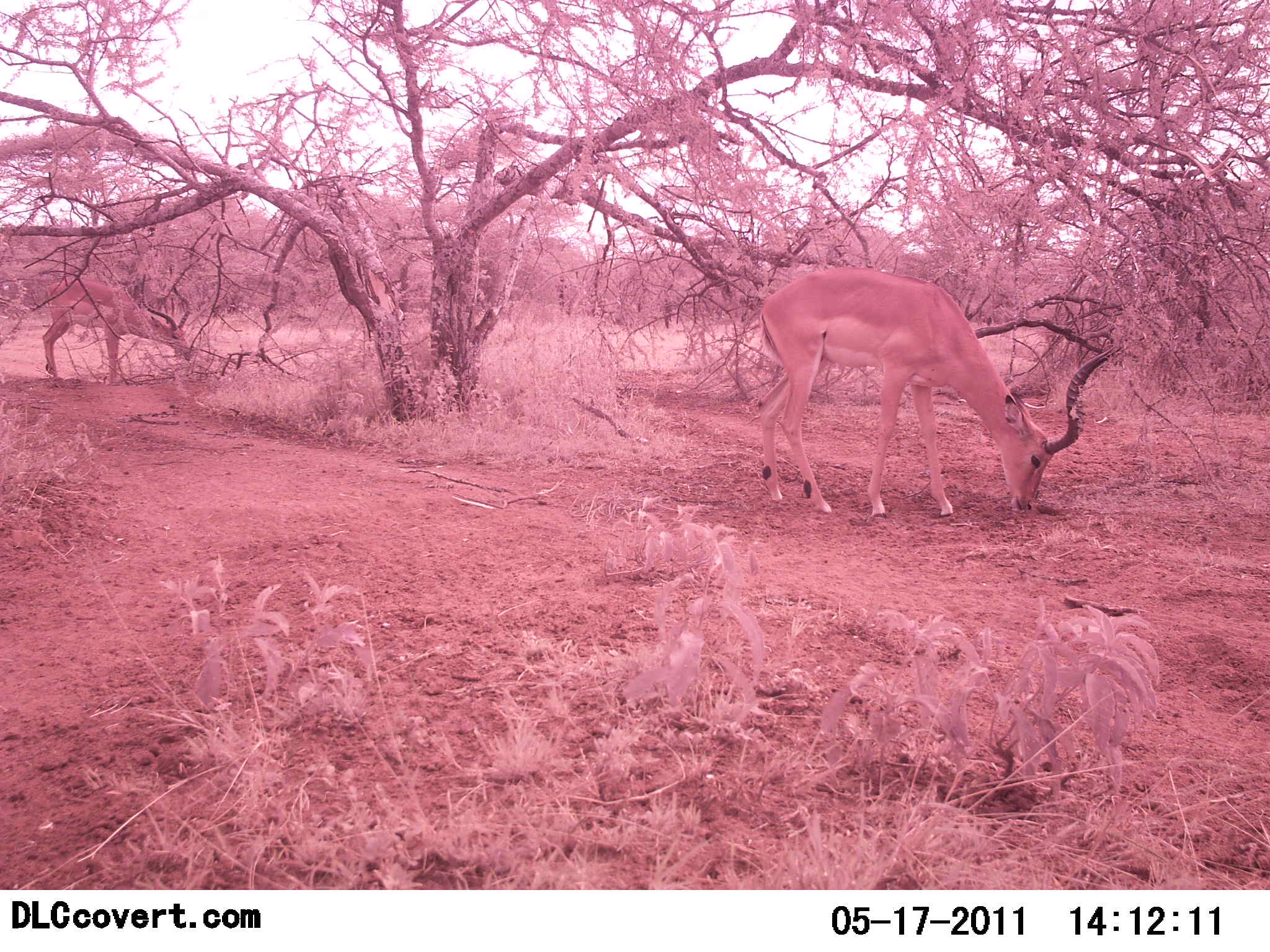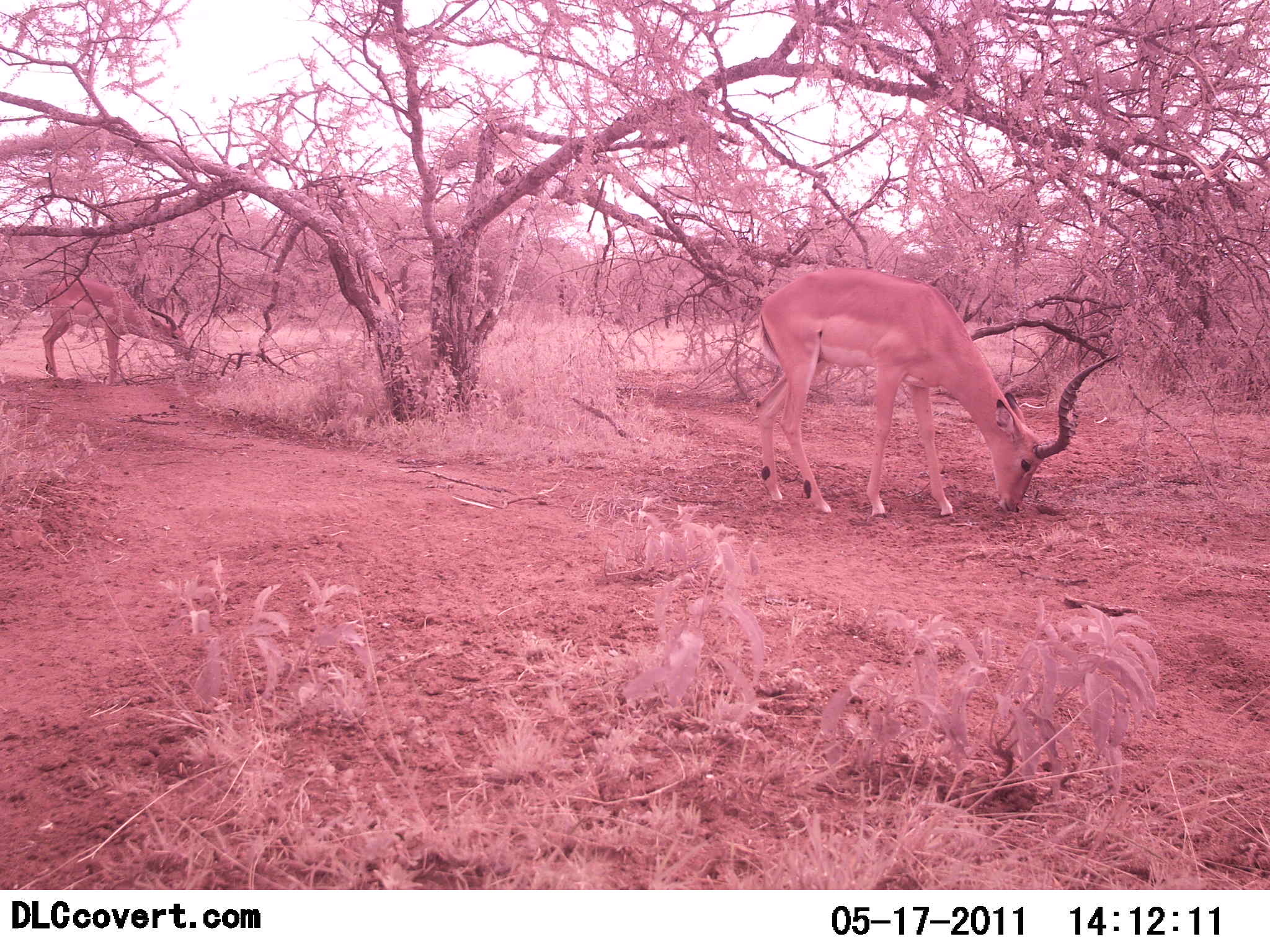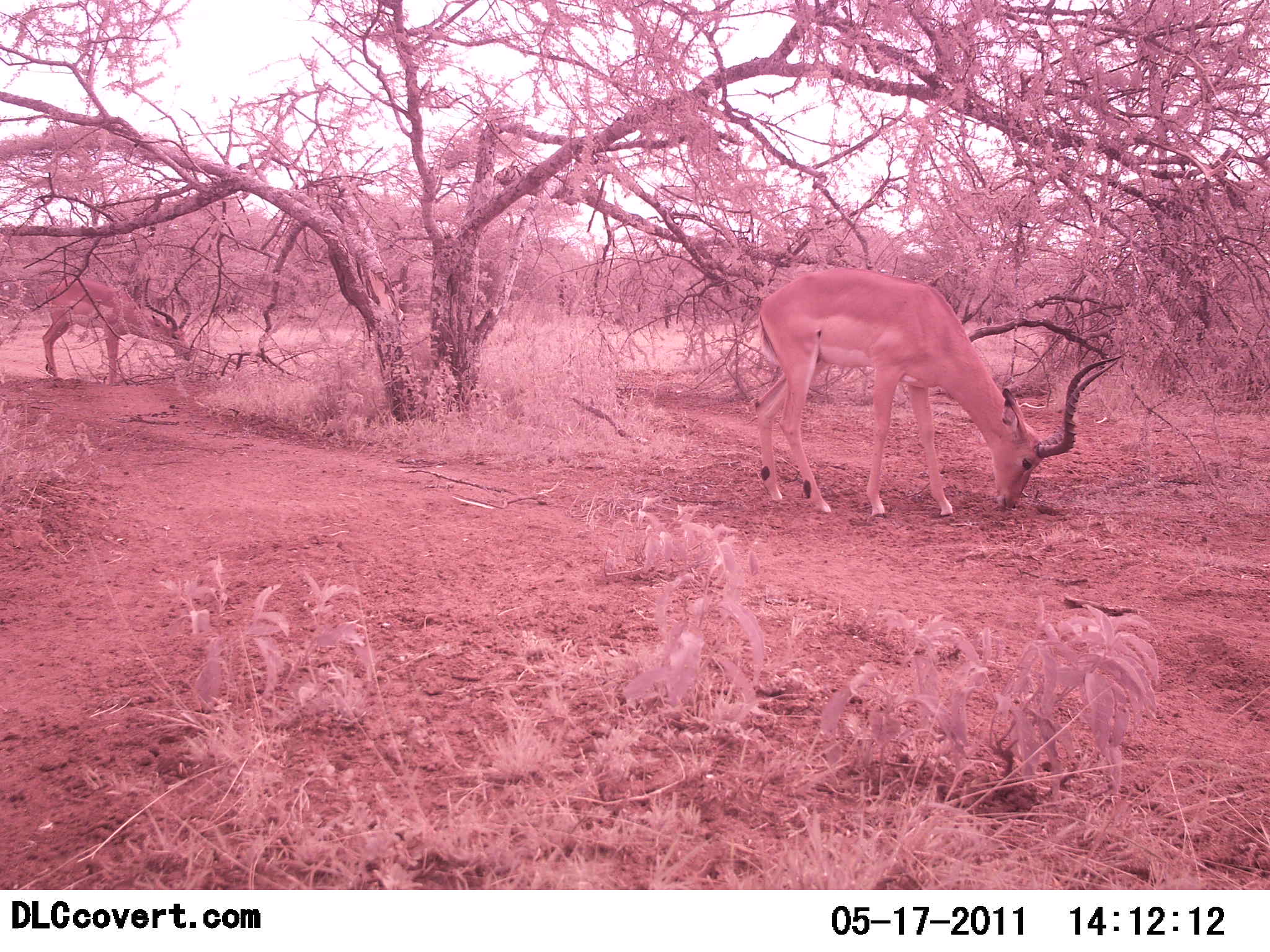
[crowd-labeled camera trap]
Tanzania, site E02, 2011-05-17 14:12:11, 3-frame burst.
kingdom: Animalia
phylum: Chordata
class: Mammalia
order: Artiodactyla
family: Bovidae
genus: Aepyceros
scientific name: Aepyceros melampus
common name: impala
Impala (Aepyceros melampus), count 2. Behavior (volunteer vote fractions): standing 8%, resting 0%, moving 0%, interacting 0%. Young present (vote fraction): 0%. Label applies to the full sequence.